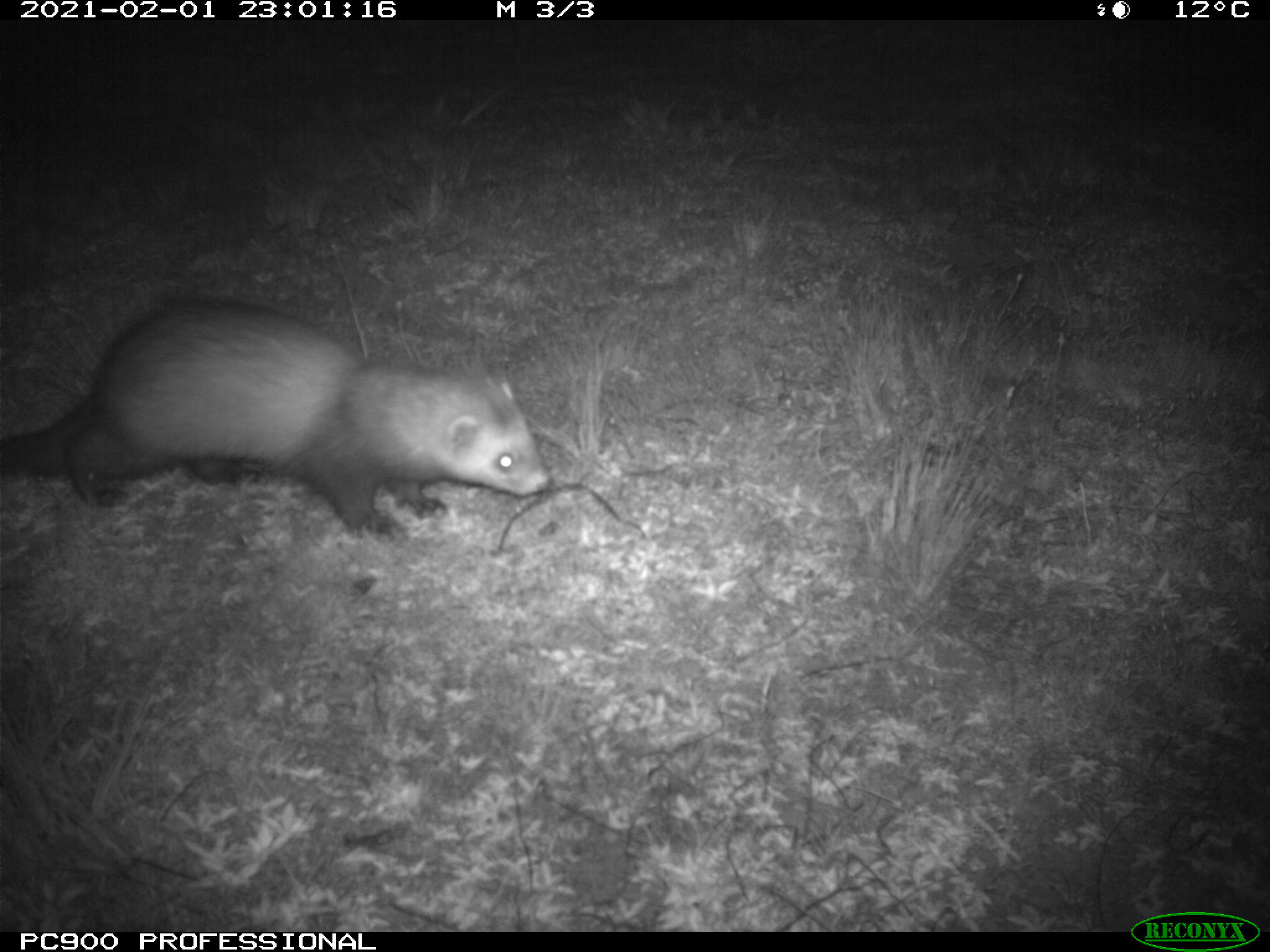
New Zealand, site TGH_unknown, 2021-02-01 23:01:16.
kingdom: Animalia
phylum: Chordata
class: Mammalia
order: Carnivora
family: Mustelidae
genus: Mustela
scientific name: Mustela furo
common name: ferret